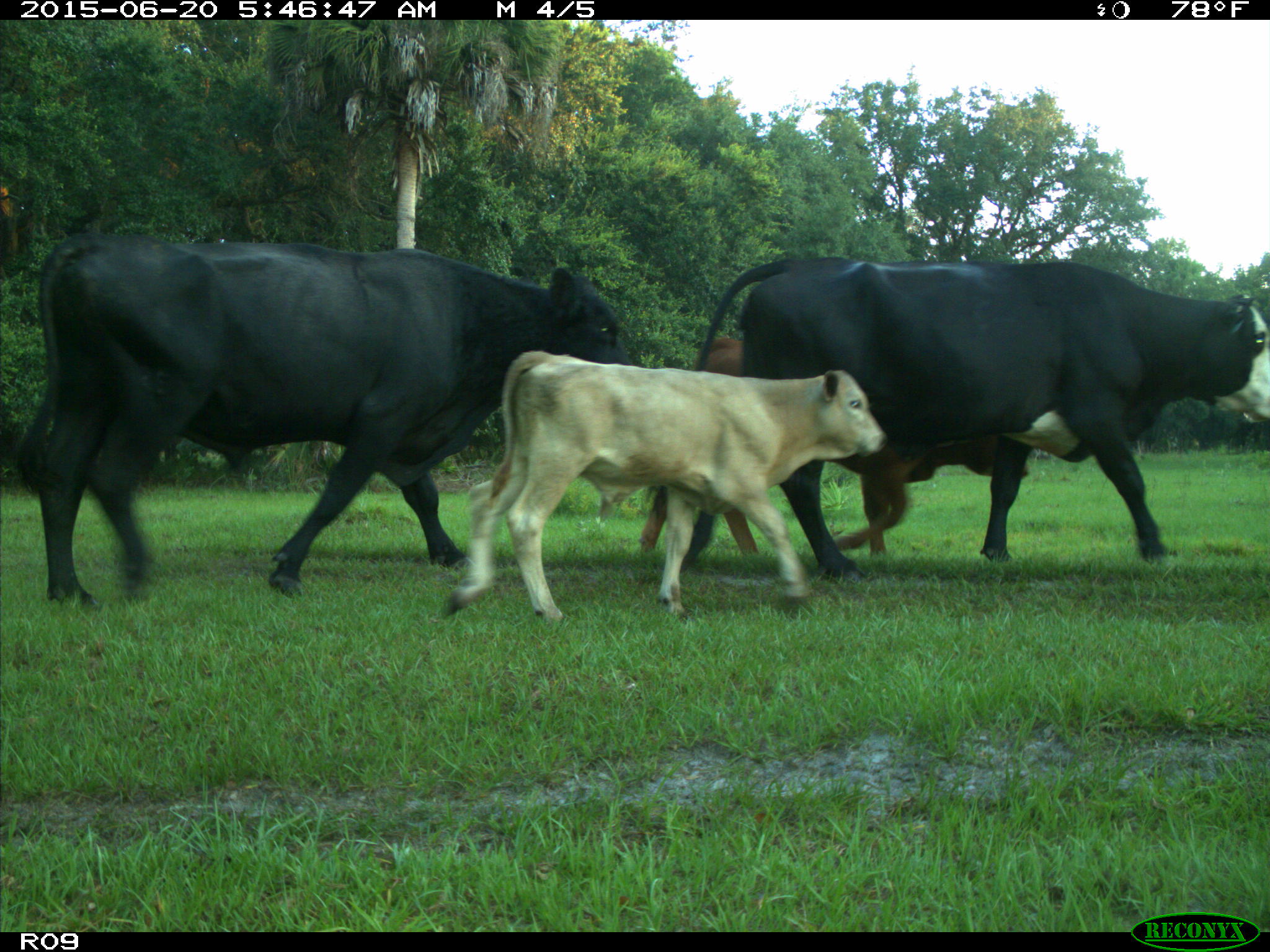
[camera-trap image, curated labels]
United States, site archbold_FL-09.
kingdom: Animalia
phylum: Chordata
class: Mammalia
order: Artiodactyla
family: Bovidae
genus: Bos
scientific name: Bos taurus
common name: domestic cow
Bos taurus (domestic cow).